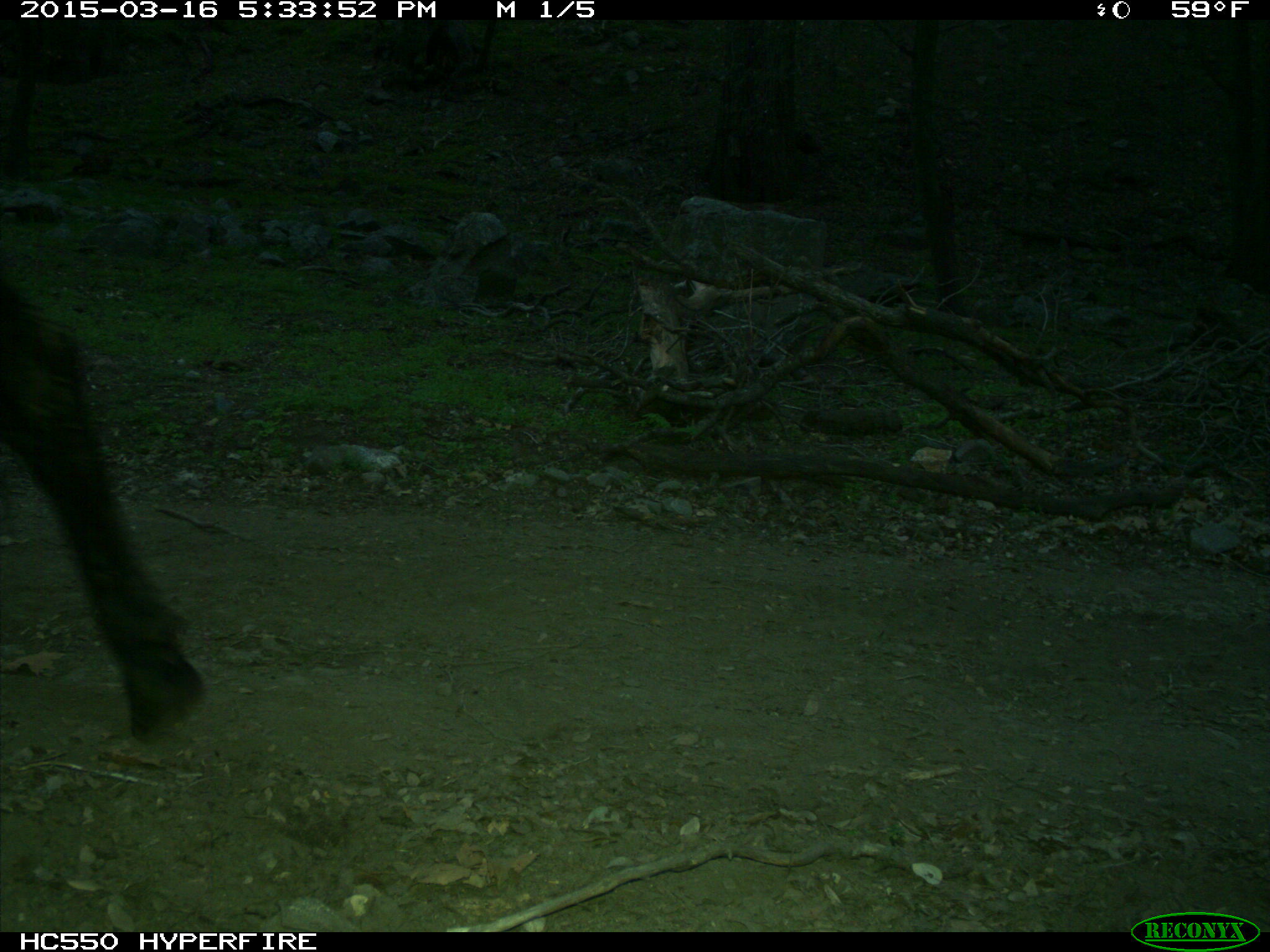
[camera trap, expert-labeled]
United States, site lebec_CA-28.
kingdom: Animalia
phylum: Chordata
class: Mammalia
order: Artiodactyla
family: Bovidae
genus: Bos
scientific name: Bos taurus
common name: domestic cow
Bos taurus (domestic cow).